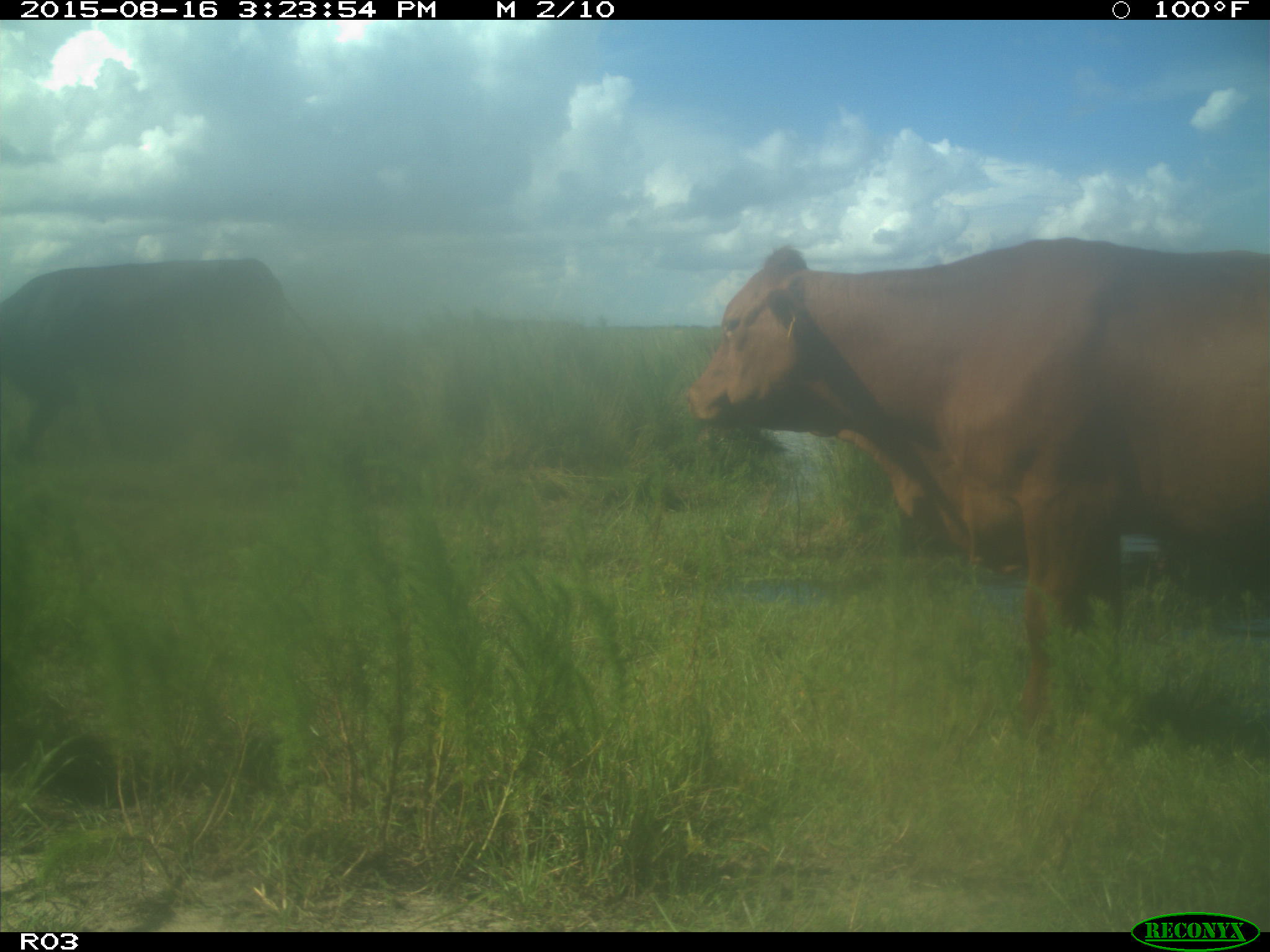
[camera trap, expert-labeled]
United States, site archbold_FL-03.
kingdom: Animalia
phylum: Chordata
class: Mammalia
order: Artiodactyla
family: Bovidae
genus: Bos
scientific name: Bos taurus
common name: domestic cow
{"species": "Bos taurus (domestic cow)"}